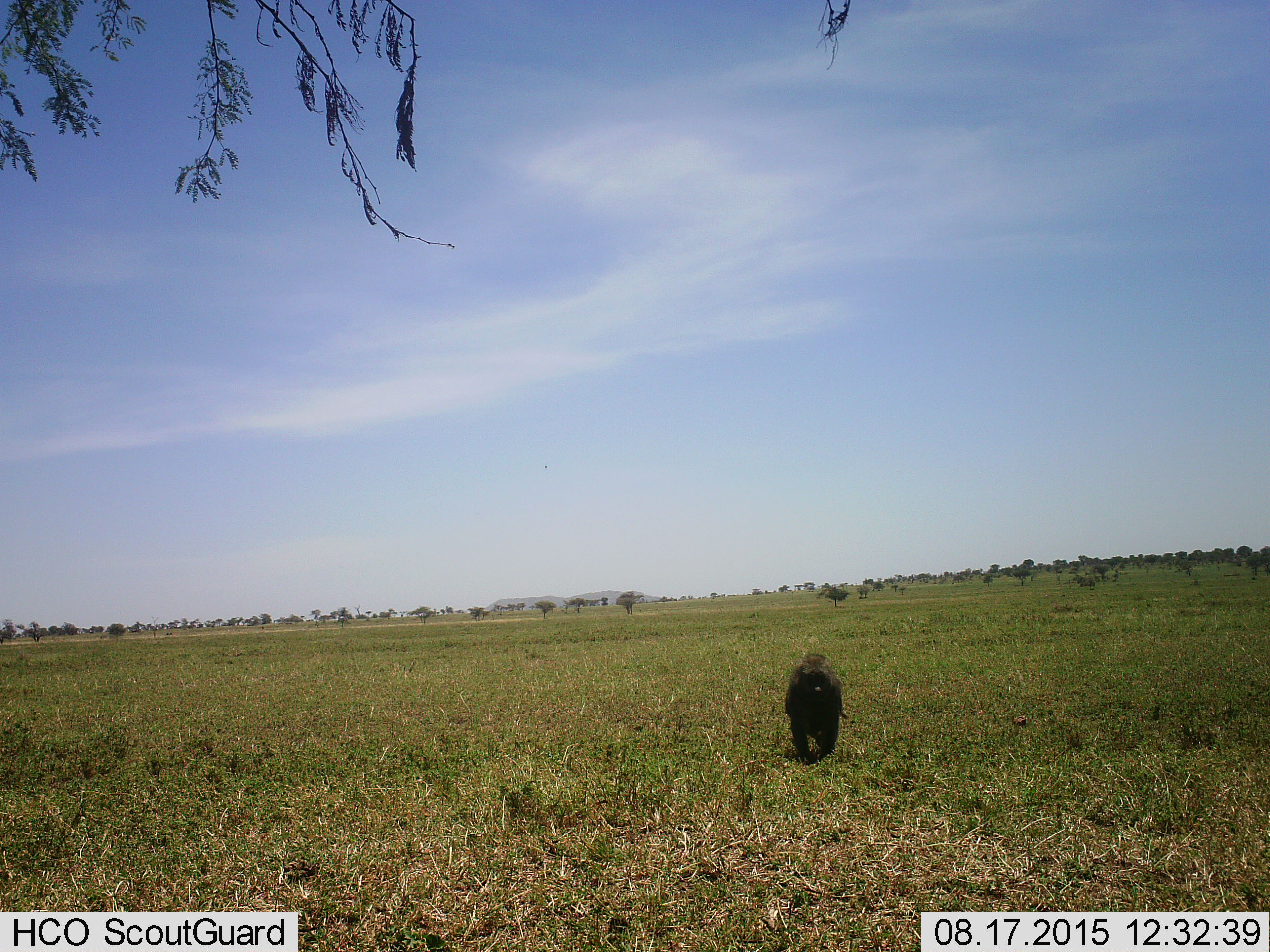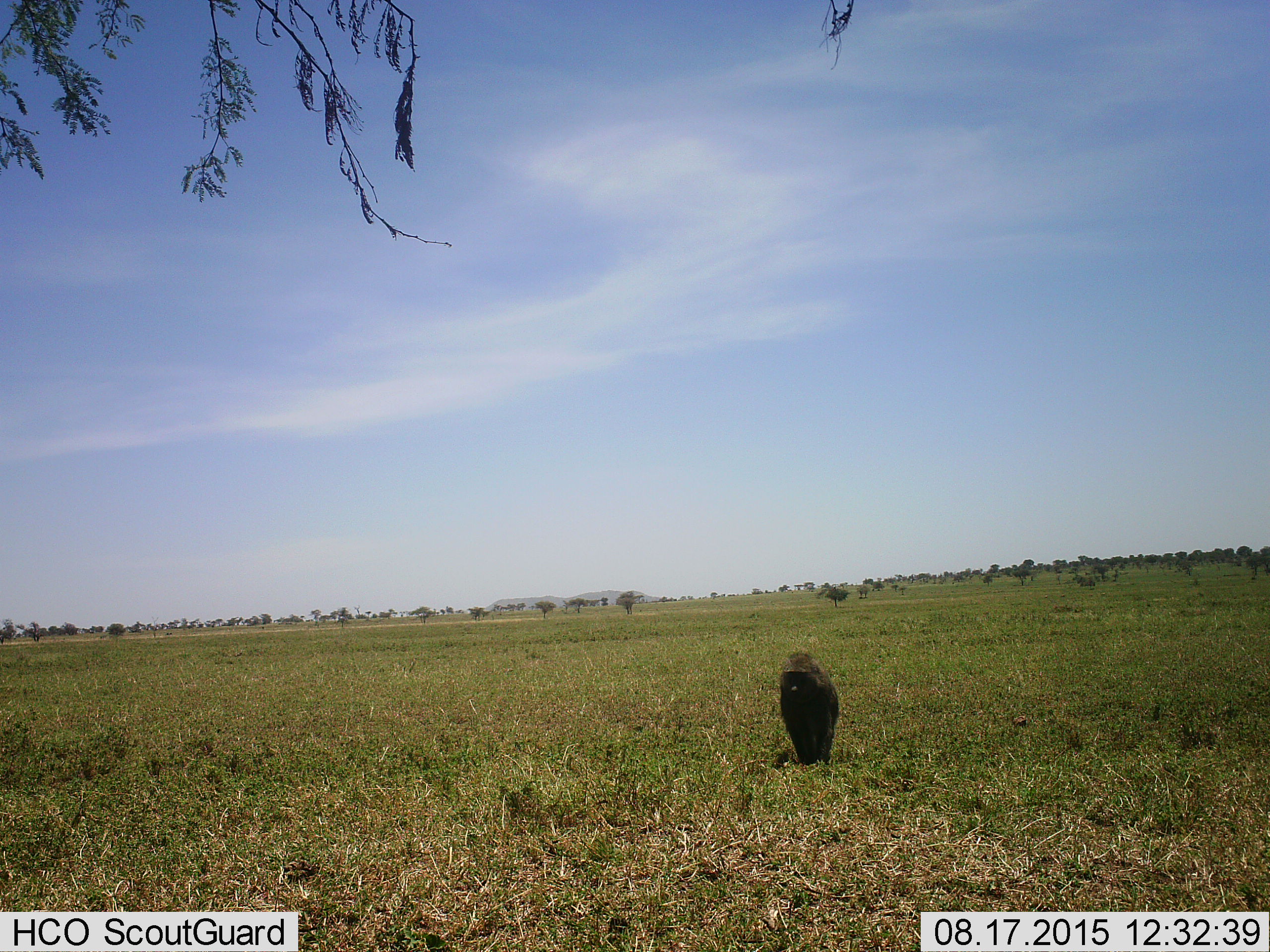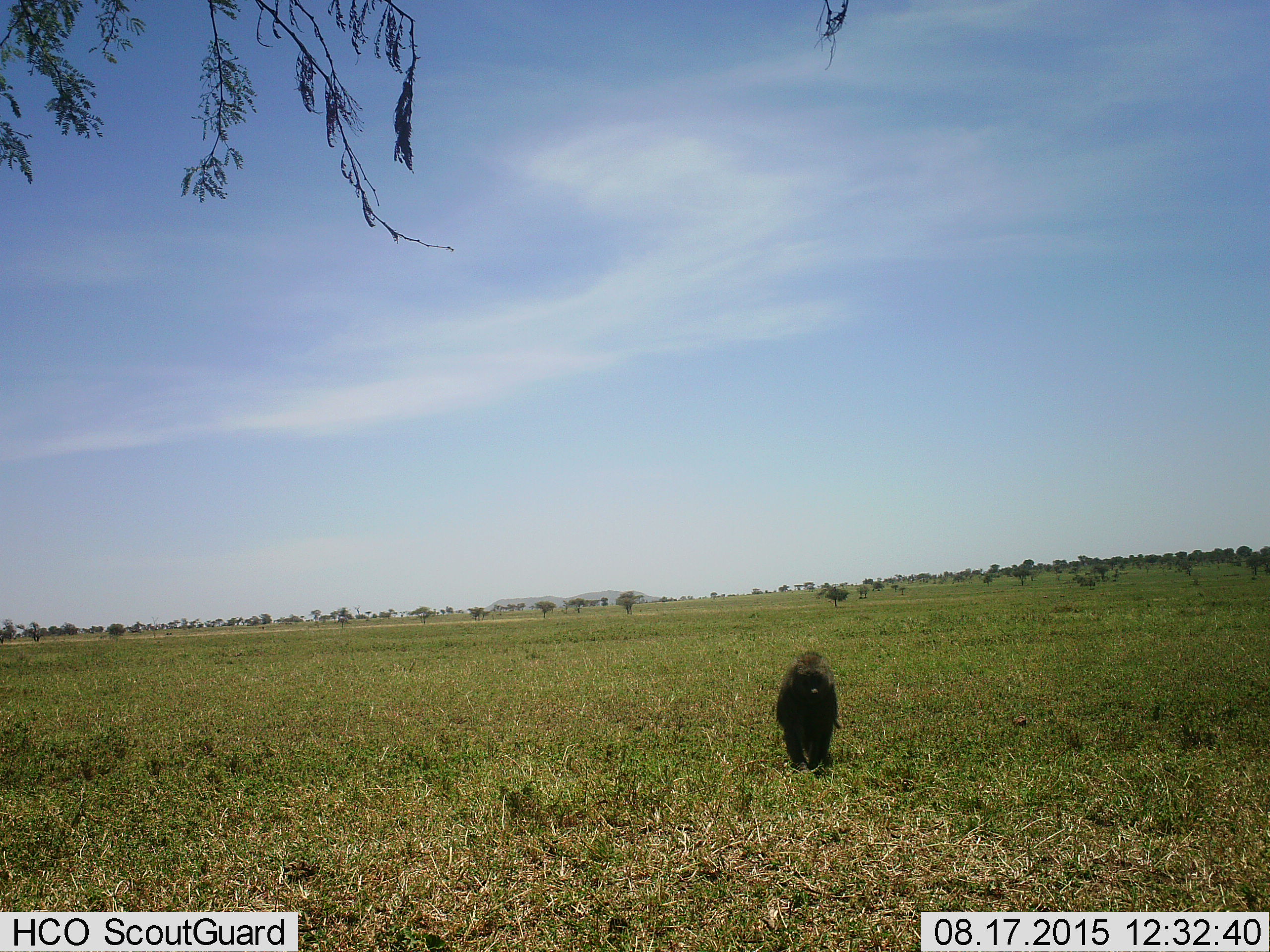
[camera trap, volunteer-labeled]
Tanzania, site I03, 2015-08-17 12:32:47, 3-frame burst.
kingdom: Animalia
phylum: Chordata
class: Mammalia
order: Primates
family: Cercopithecidae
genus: Papio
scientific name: Papio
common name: baboon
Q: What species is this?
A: Baboon (Papio).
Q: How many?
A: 1.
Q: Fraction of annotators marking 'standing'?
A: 0%.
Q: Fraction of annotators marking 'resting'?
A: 11%.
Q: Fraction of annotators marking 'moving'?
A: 89%.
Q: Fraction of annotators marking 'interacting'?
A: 0%.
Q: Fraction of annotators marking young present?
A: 0%.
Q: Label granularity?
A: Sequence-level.